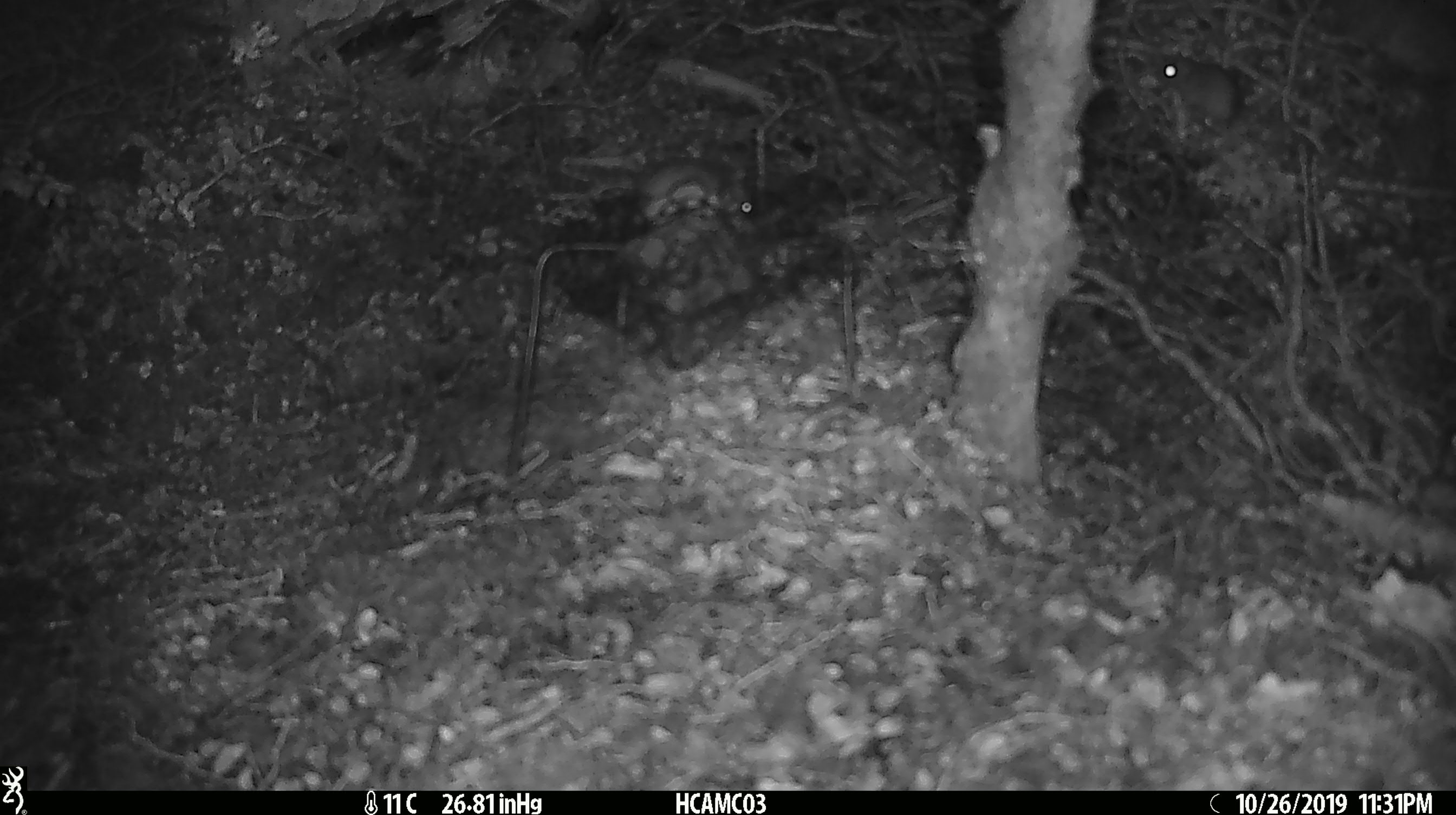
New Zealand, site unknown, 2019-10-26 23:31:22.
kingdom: Animalia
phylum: Chordata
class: Mammalia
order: Rodentia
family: Muridae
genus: Mus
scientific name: Mus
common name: mouse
Mouse (Mus).